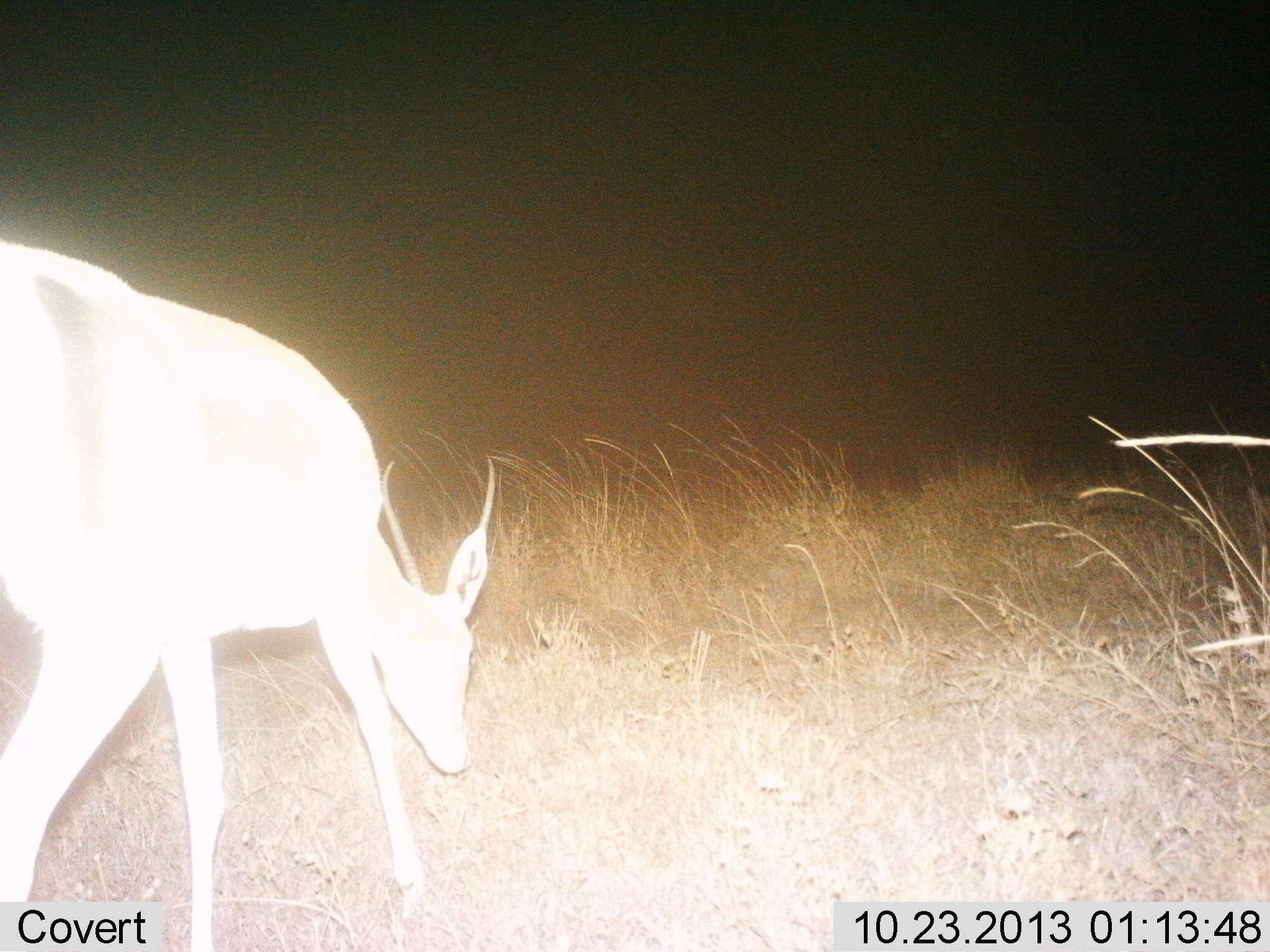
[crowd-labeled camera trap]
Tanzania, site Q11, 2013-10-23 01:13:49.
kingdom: Animalia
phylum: Chordata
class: Mammalia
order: Artiodactyla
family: Bovidae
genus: Nanger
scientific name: Nanger granti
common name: grant's gazelle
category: gazellegrants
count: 1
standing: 36%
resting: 0%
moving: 18%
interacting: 0%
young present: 0%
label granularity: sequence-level